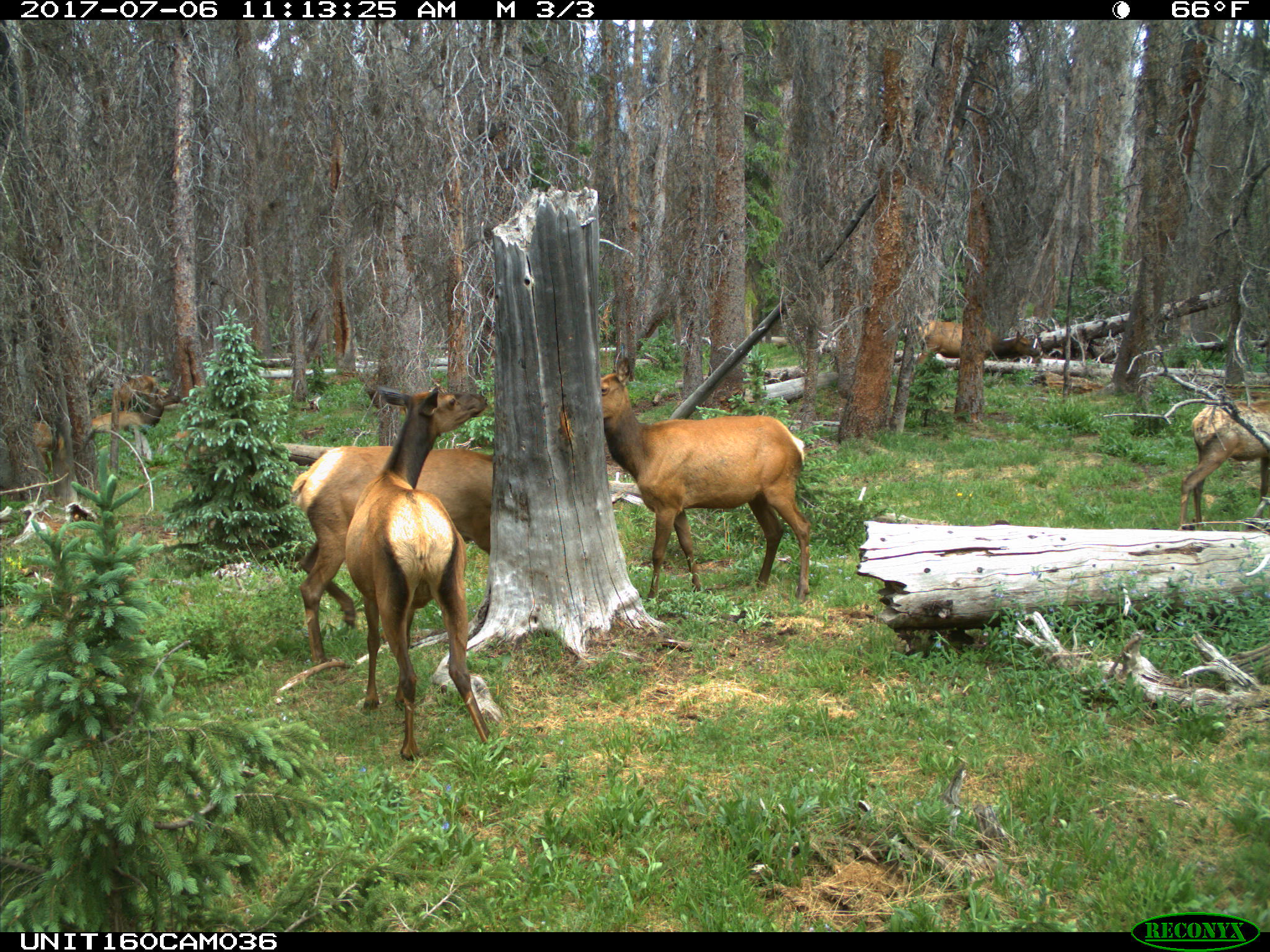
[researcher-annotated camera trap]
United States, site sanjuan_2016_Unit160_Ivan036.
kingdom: Animalia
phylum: Chordata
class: Mammalia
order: Artiodactyla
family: Cervidae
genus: Cervus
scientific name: Cervus elaphus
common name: red deer